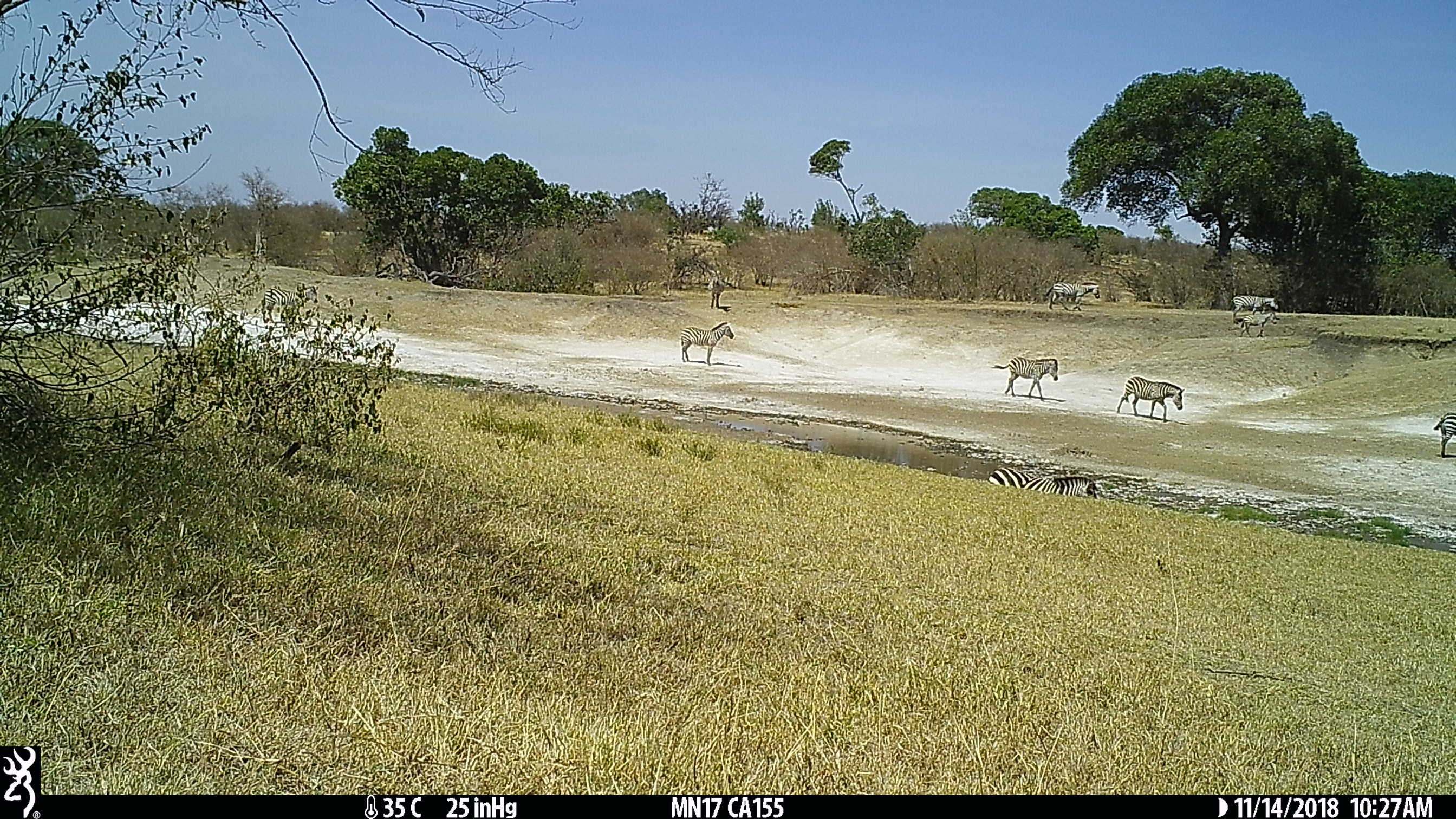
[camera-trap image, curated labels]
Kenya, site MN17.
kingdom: Animalia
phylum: Chordata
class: Mammalia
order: Perissodactyla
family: Equidae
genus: Equus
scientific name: Equus quagga burchellii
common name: burchell's zebra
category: zebra